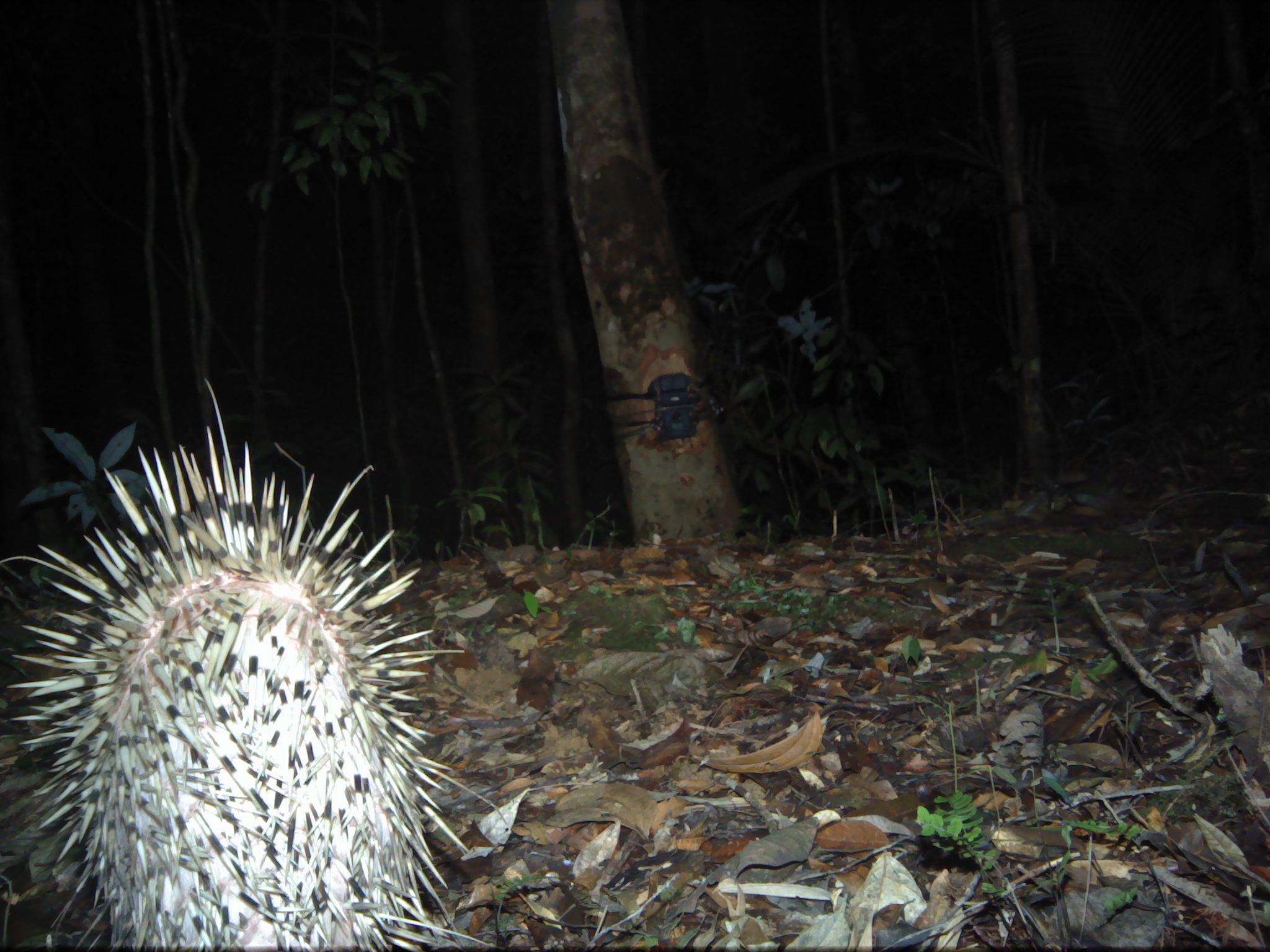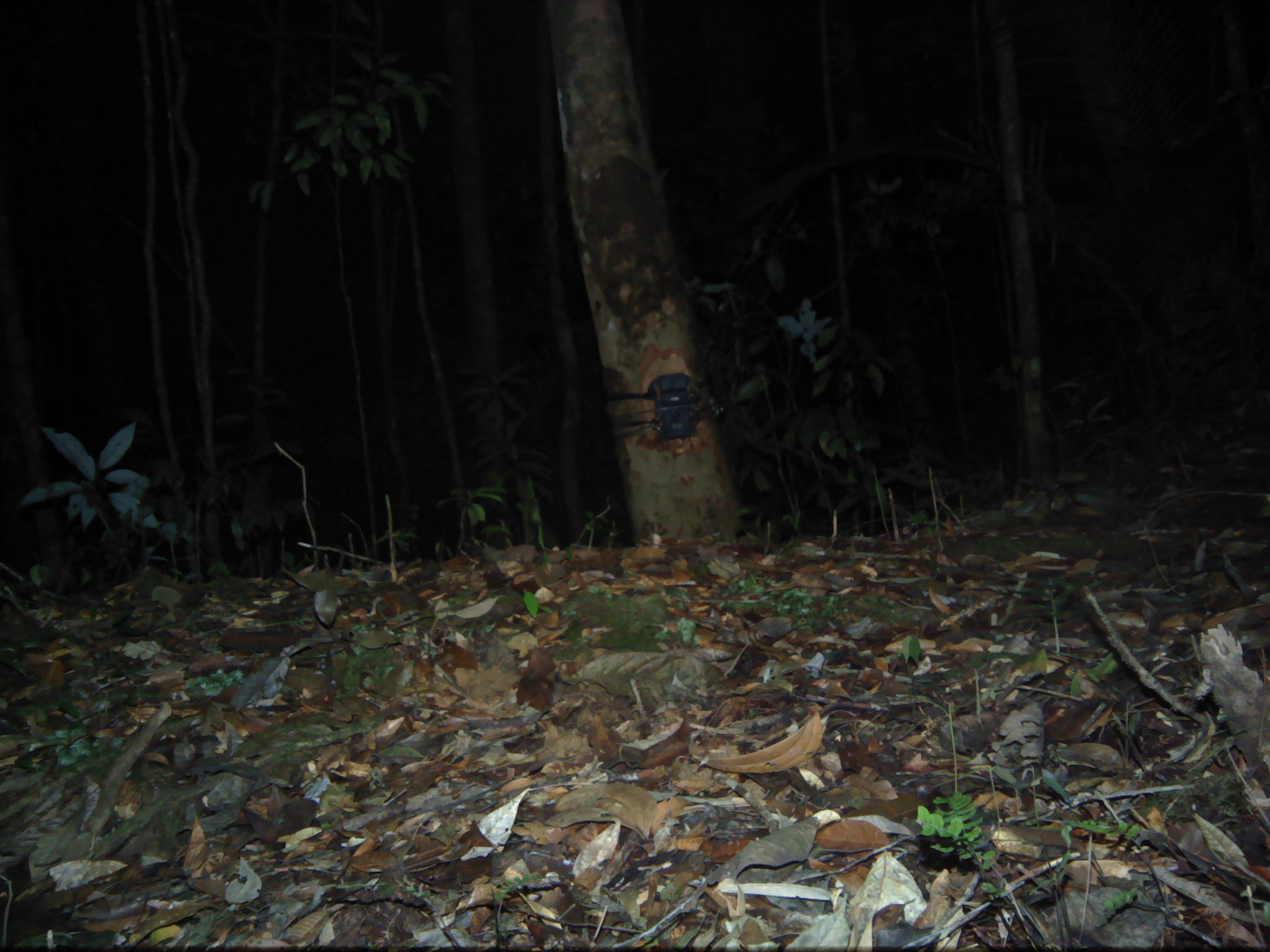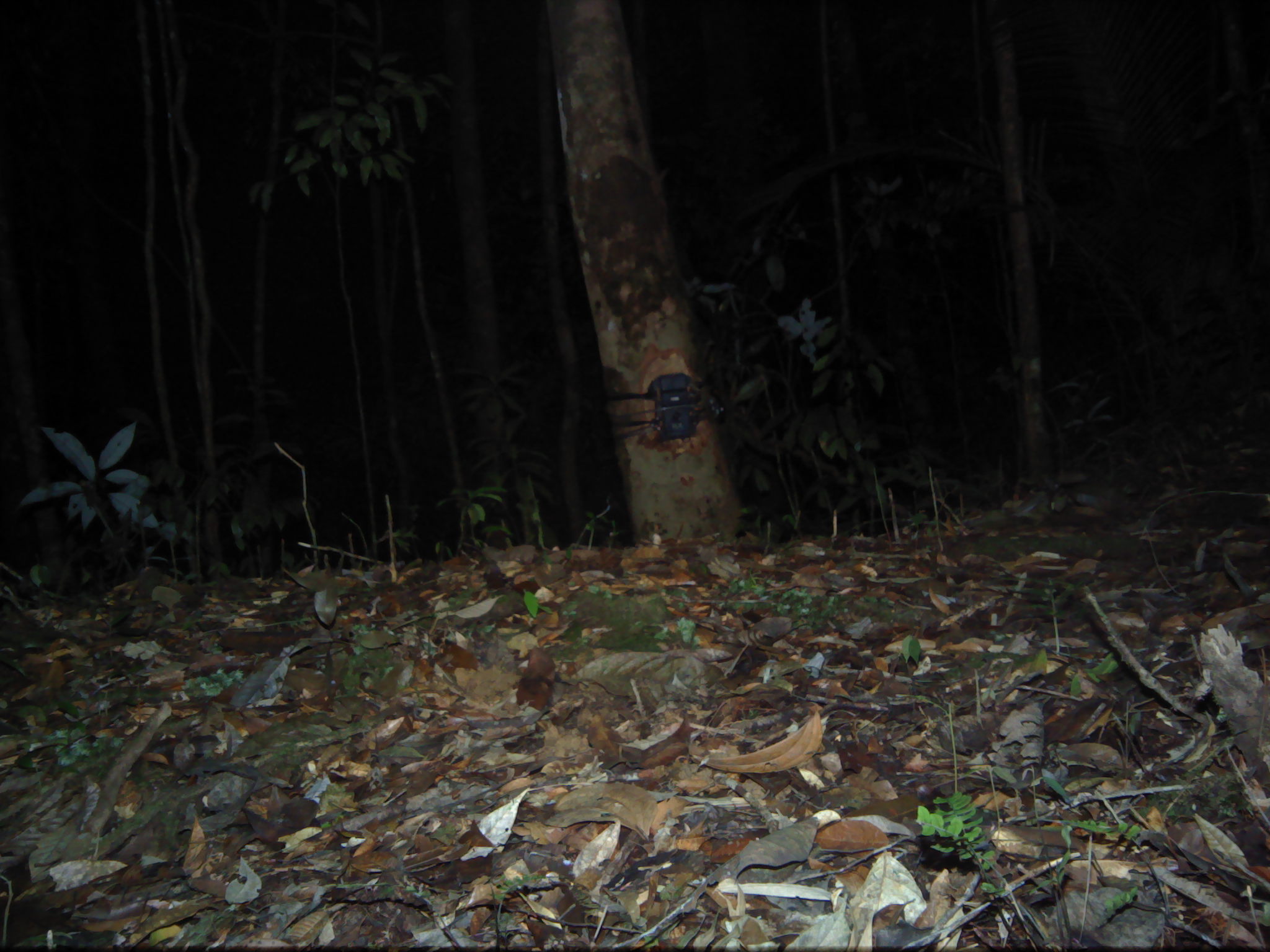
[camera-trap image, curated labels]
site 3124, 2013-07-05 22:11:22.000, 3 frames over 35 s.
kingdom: Animalia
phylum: Chordata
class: Mammalia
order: Rodentia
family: Hystricidae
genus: Hystrix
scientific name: Hystrix brachyura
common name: east asian porcupine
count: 1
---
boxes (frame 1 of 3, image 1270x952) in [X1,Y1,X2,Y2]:
hystrix brachyura: [1,376,510,949]